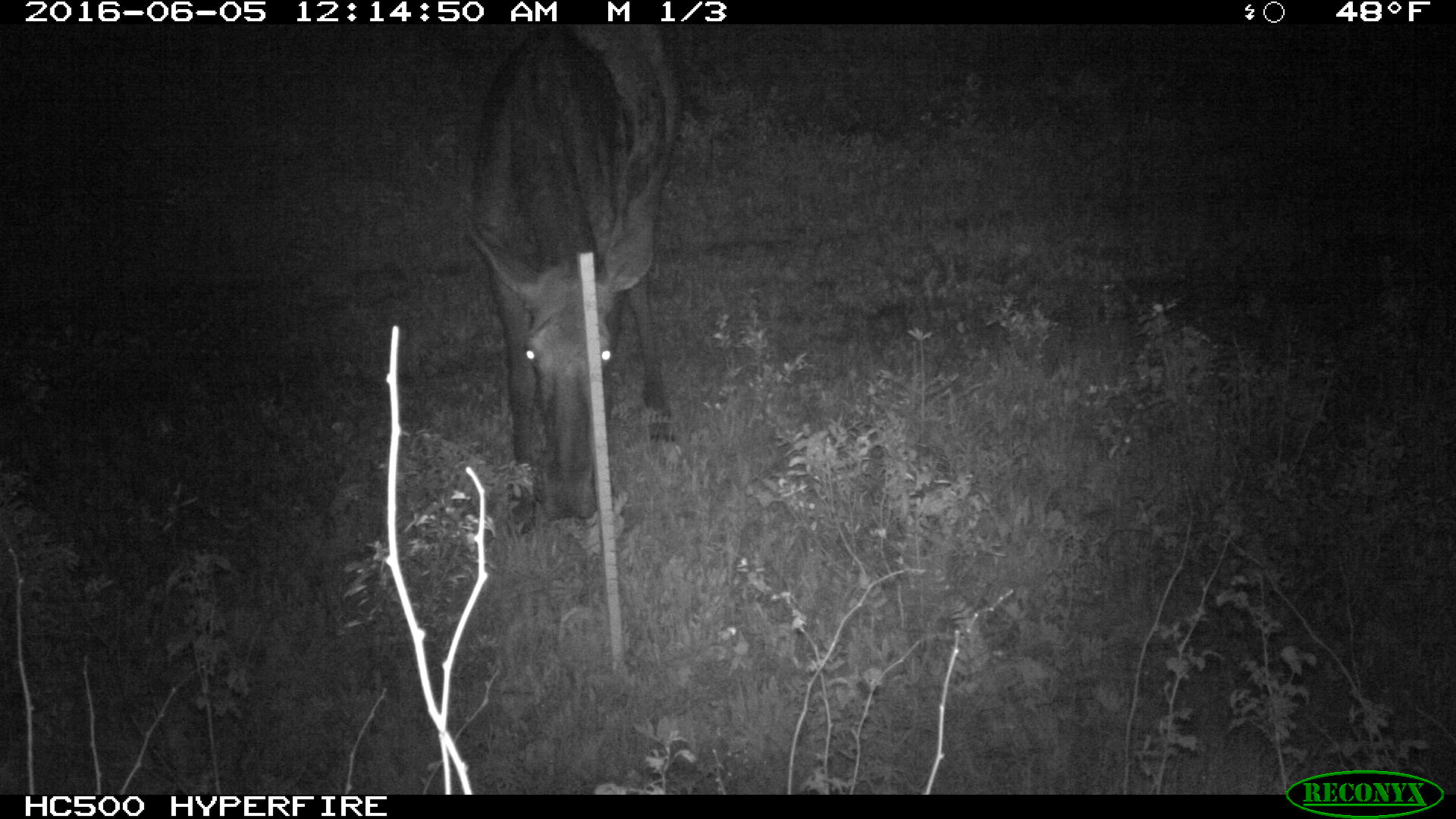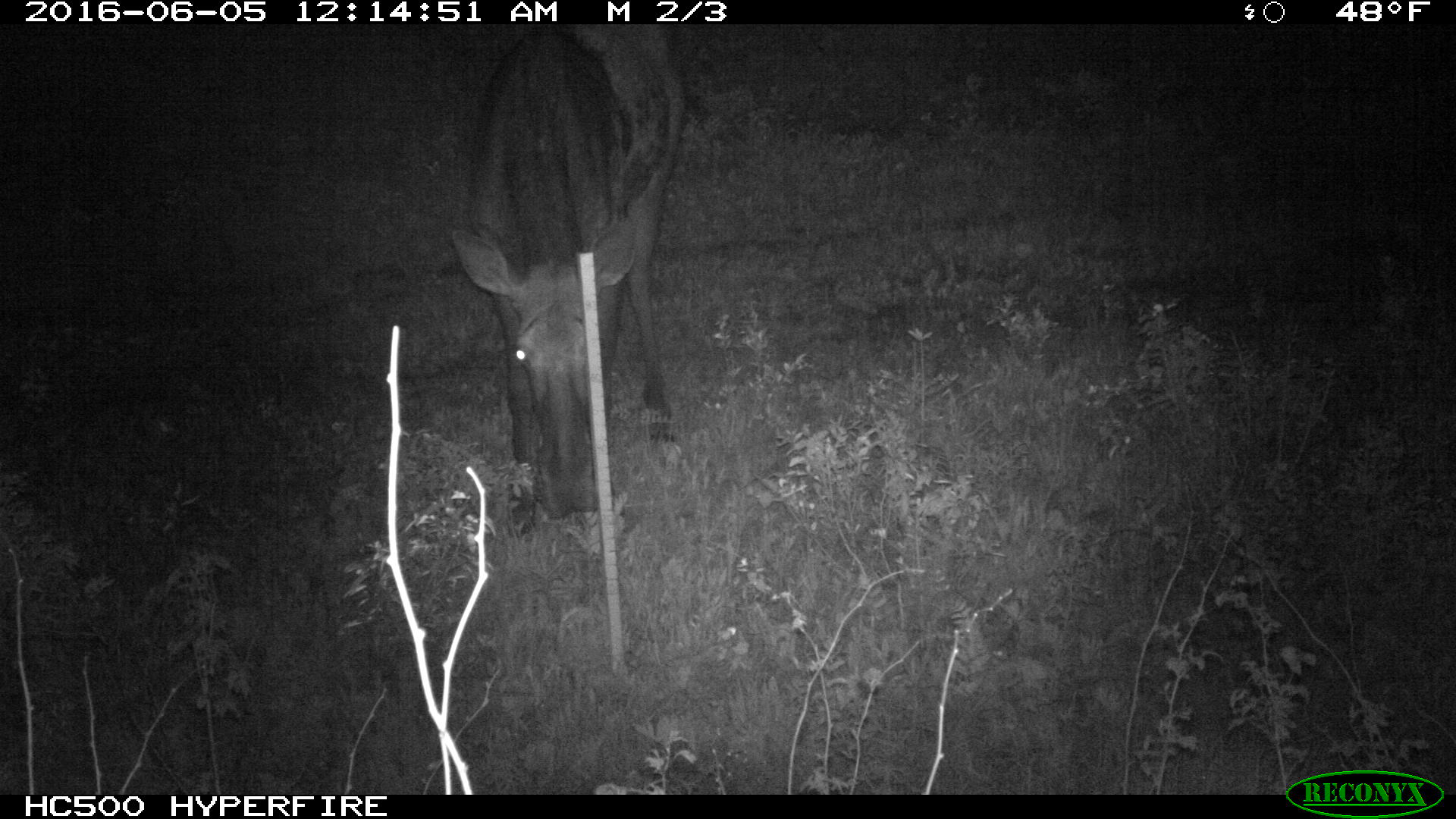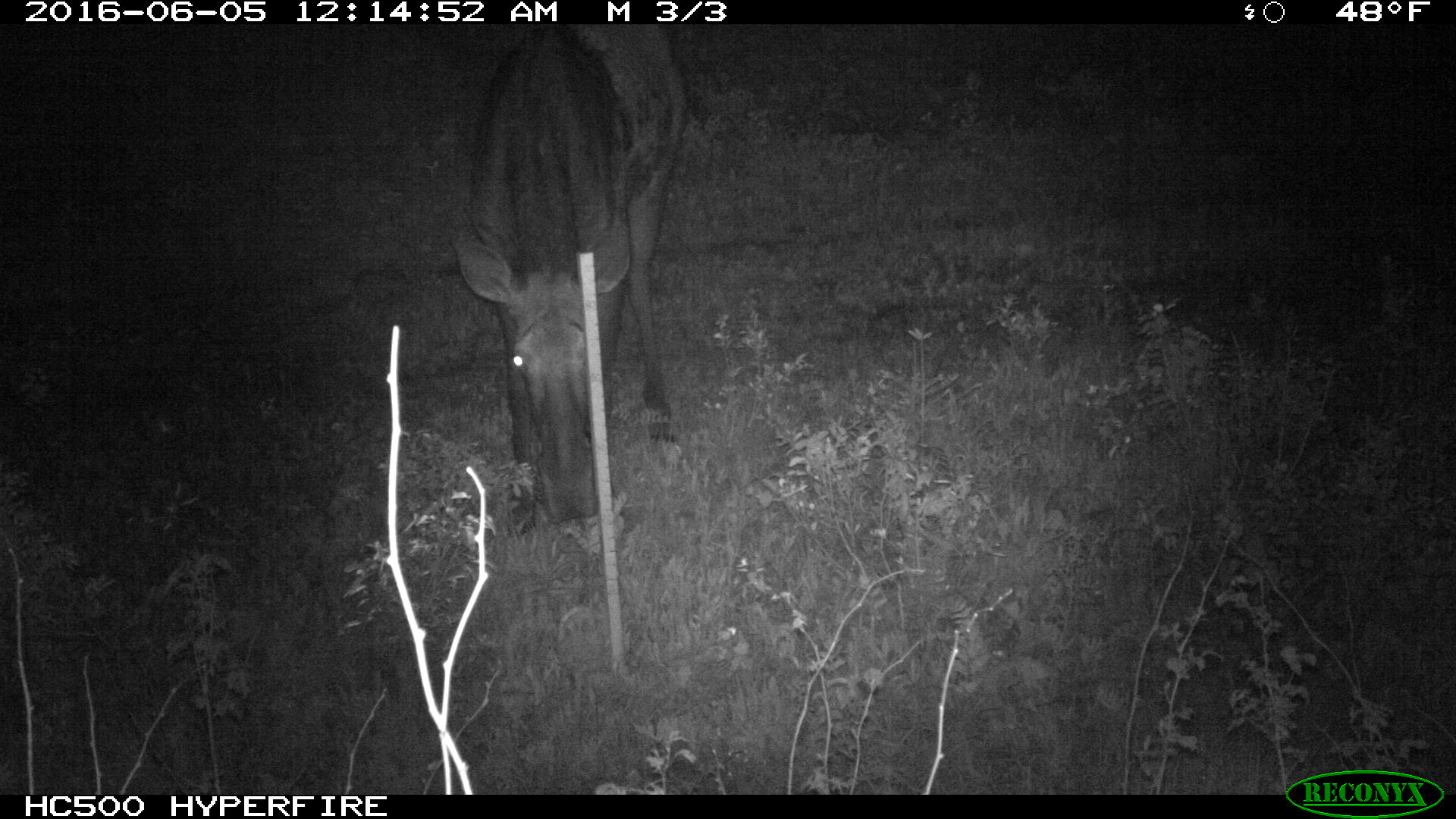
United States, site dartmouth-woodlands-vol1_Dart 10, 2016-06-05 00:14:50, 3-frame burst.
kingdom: Animalia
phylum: Chordata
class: Mammalia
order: Artiodactyla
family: Cervidae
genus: Alces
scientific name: Alces alces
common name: moose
Moose (Alces alces).